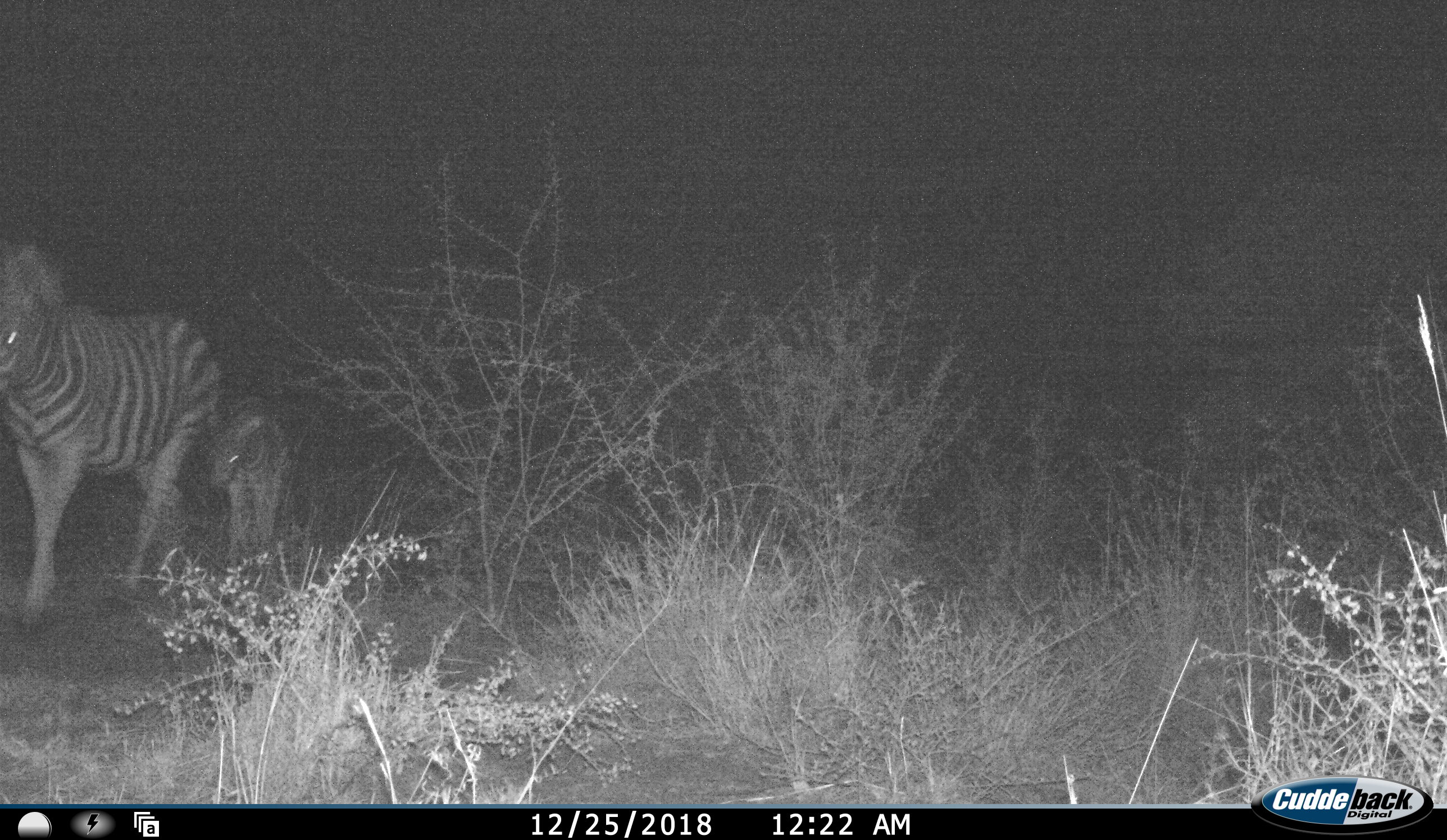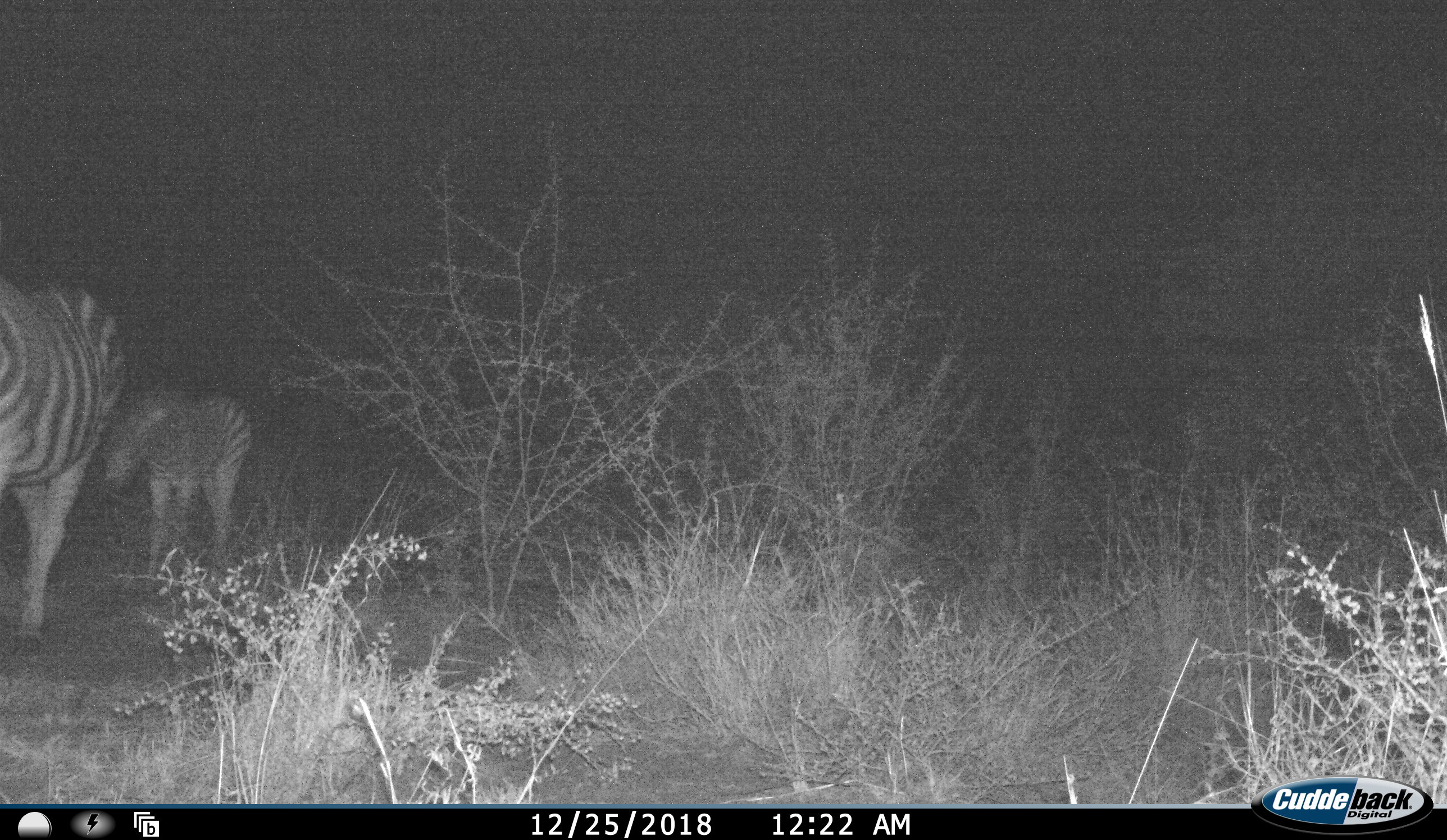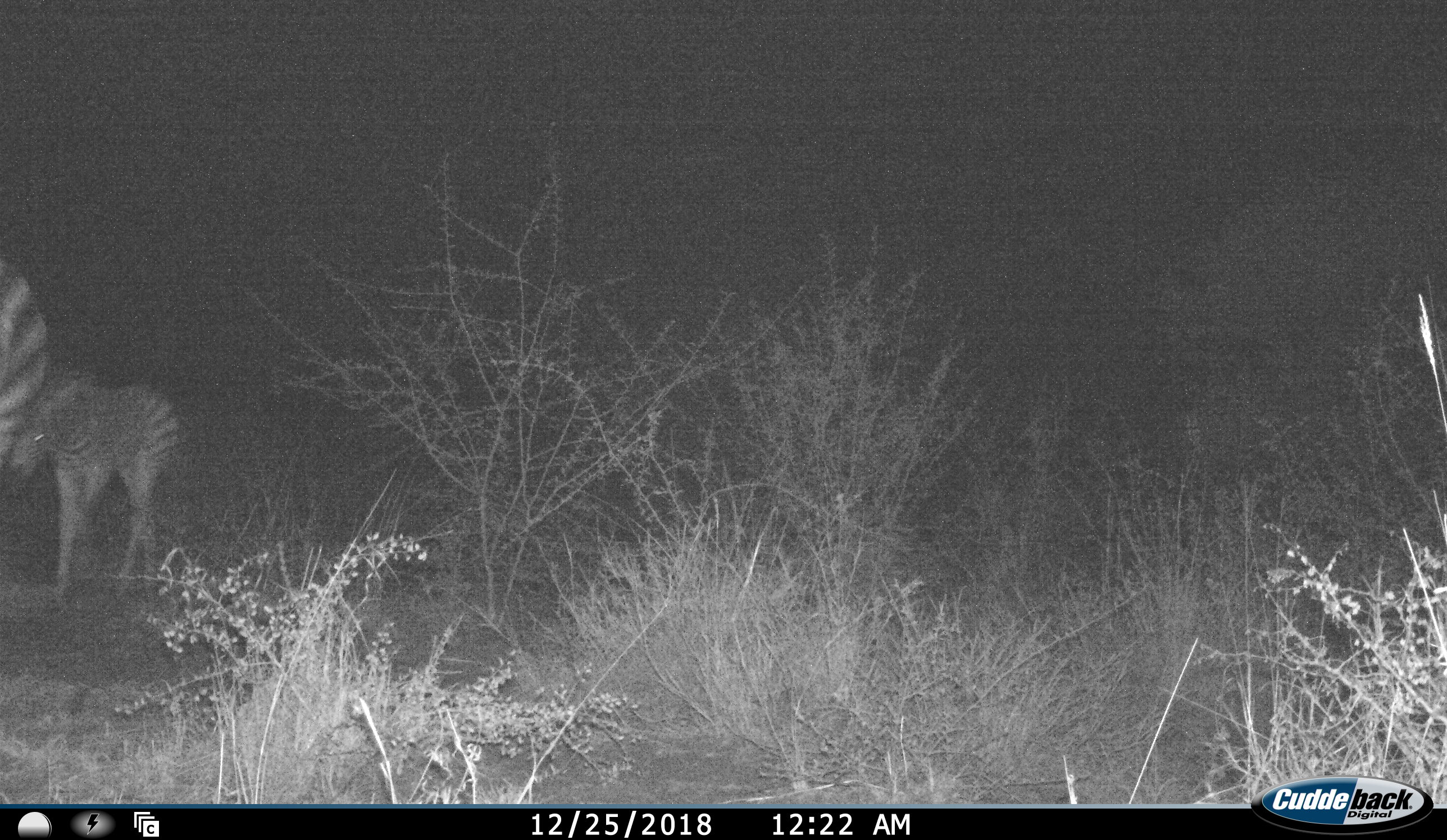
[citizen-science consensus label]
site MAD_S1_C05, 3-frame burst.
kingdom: Animalia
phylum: Chordata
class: Mammalia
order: Perissodactyla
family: Equidae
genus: Equus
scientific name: Equus quagga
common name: plains zebra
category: zebraplains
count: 2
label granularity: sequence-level